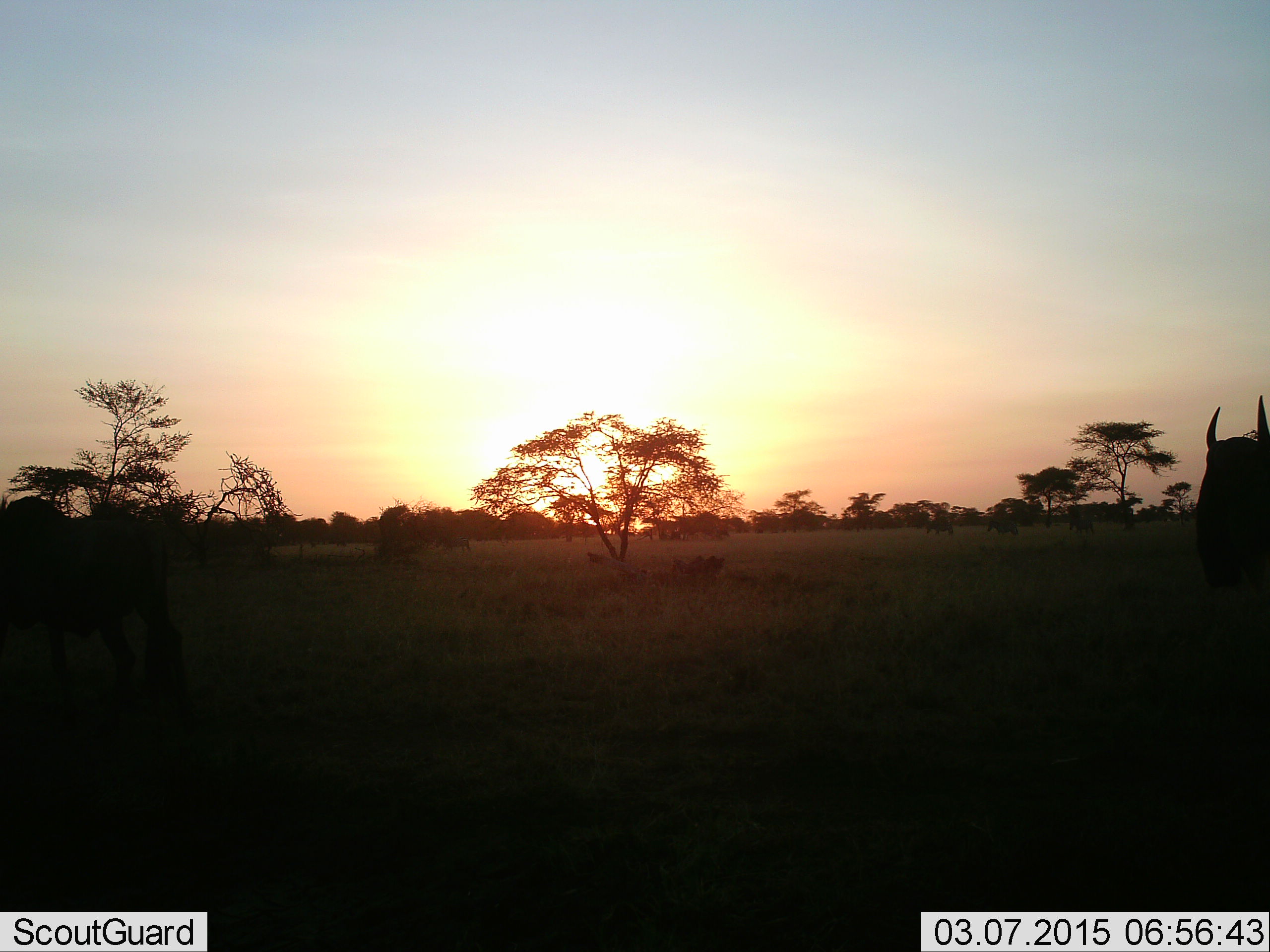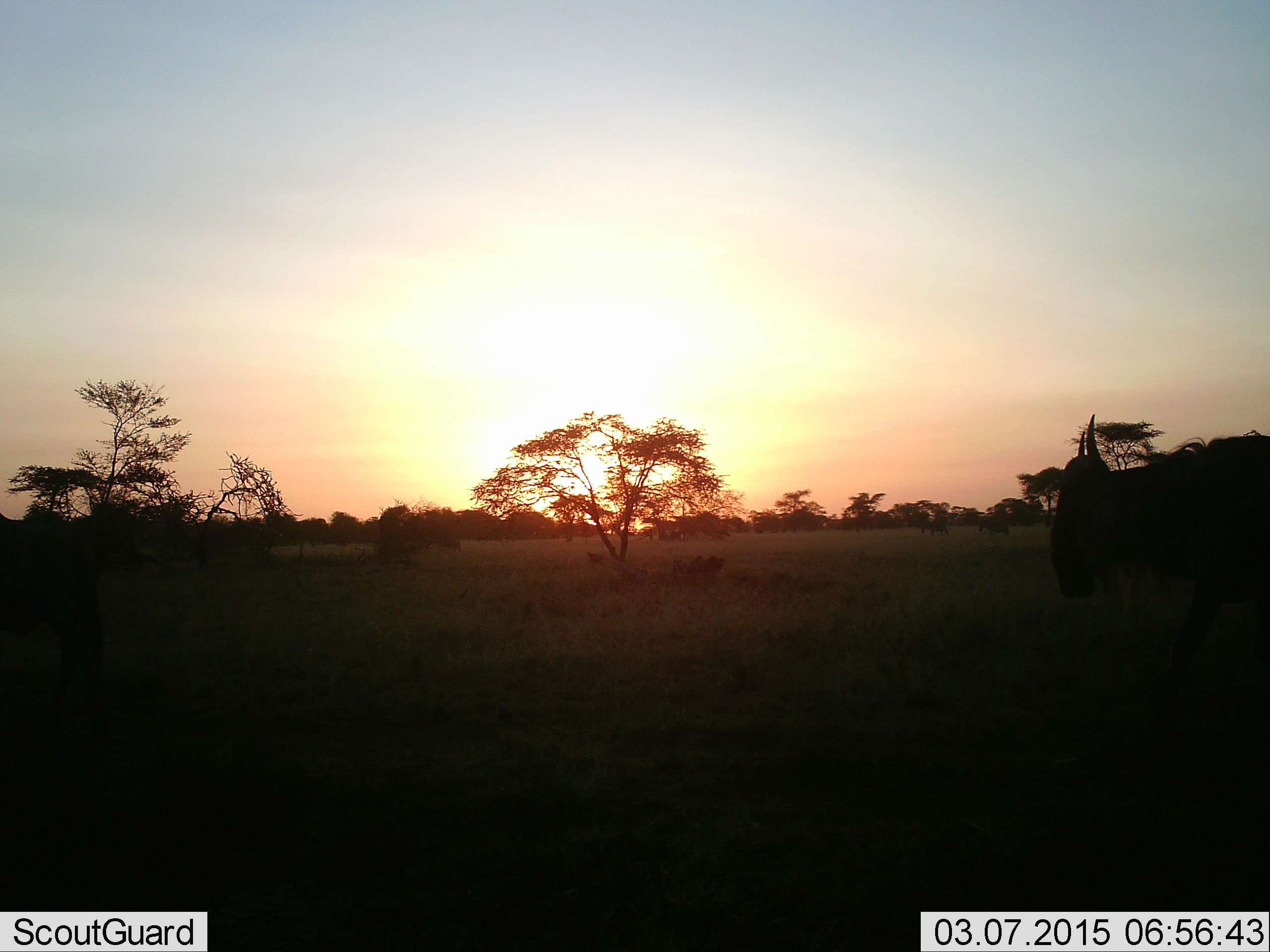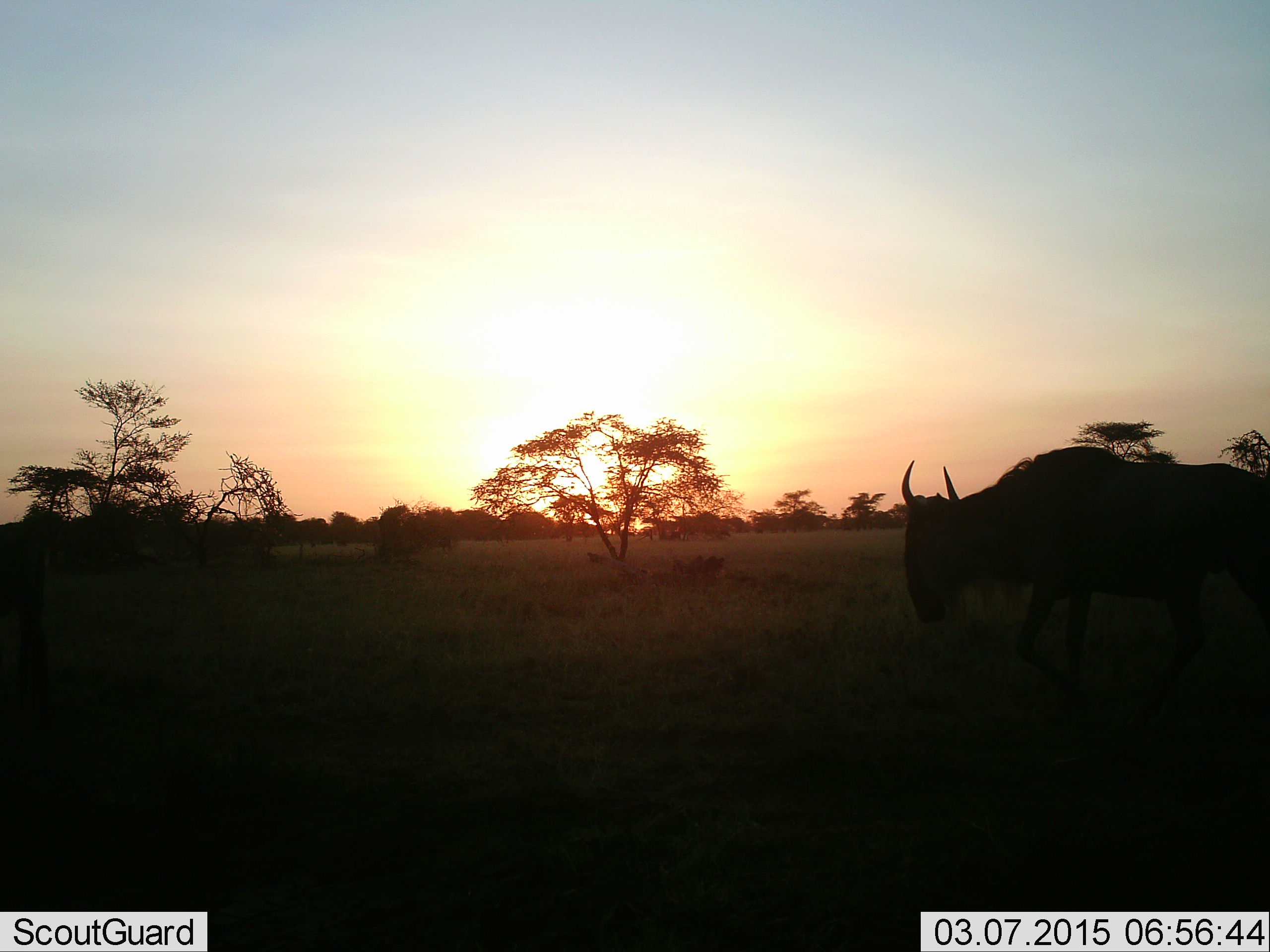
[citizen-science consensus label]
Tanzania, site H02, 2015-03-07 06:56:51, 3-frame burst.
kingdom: Animalia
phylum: Chordata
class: Mammalia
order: Artiodactyla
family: Bovidae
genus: Connochaetes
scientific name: Connochaetes taurinus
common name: blue wildebeest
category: wildebeest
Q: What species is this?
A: Wildebeest (blue wildebeest) (Connochaetes taurinus).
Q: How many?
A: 4.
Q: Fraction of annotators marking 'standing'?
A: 20%.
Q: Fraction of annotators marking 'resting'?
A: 0%.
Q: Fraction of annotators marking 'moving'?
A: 90%.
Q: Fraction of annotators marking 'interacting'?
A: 0%.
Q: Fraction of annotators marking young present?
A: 0%.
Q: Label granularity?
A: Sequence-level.